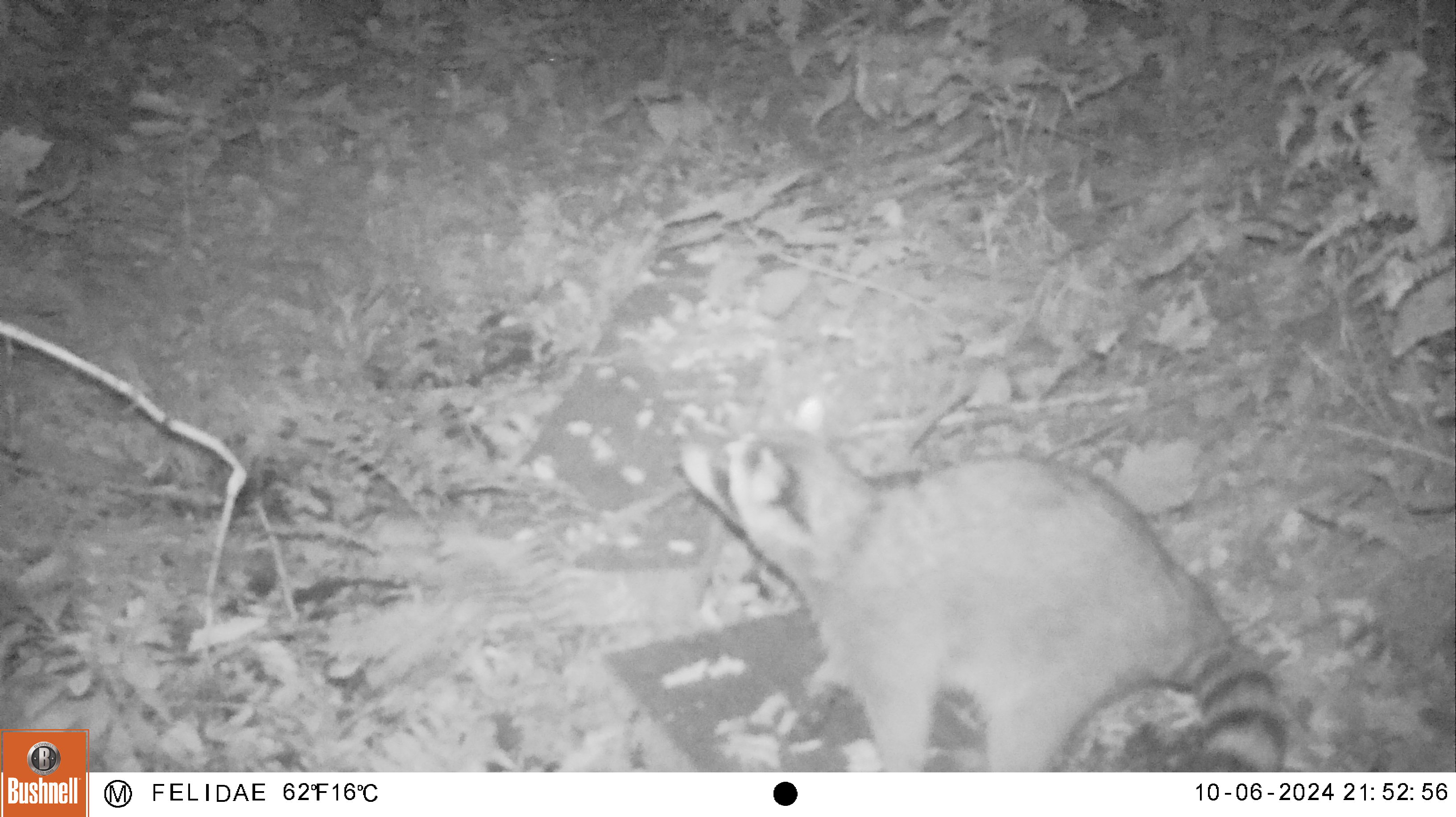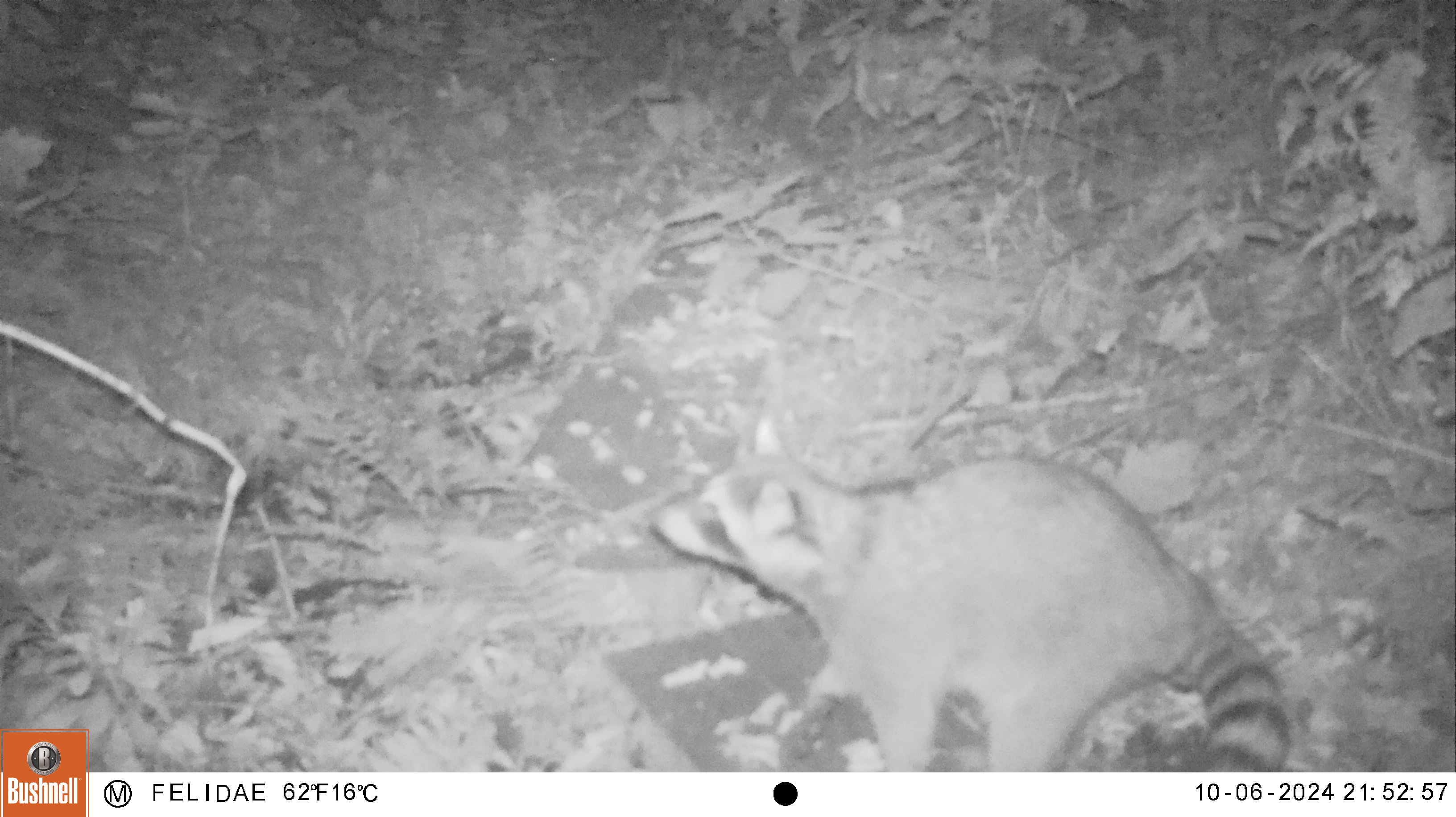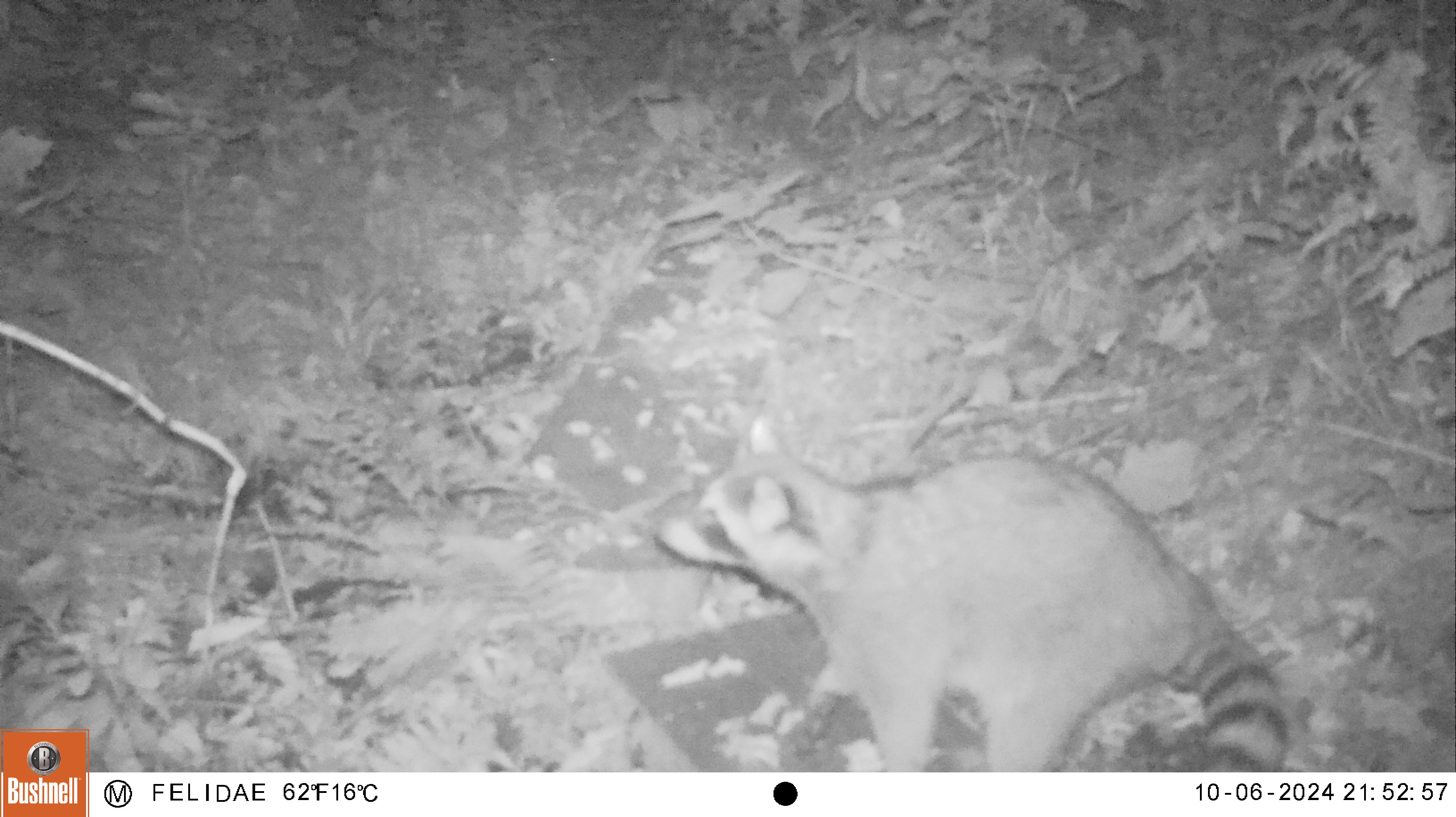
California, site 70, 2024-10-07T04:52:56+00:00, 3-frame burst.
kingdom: Animalia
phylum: Chordata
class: Mammalia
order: Carnivora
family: Procyonidae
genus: Procyon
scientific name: Procyon lotor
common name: raccoon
Raccoon (Procyon lotor).